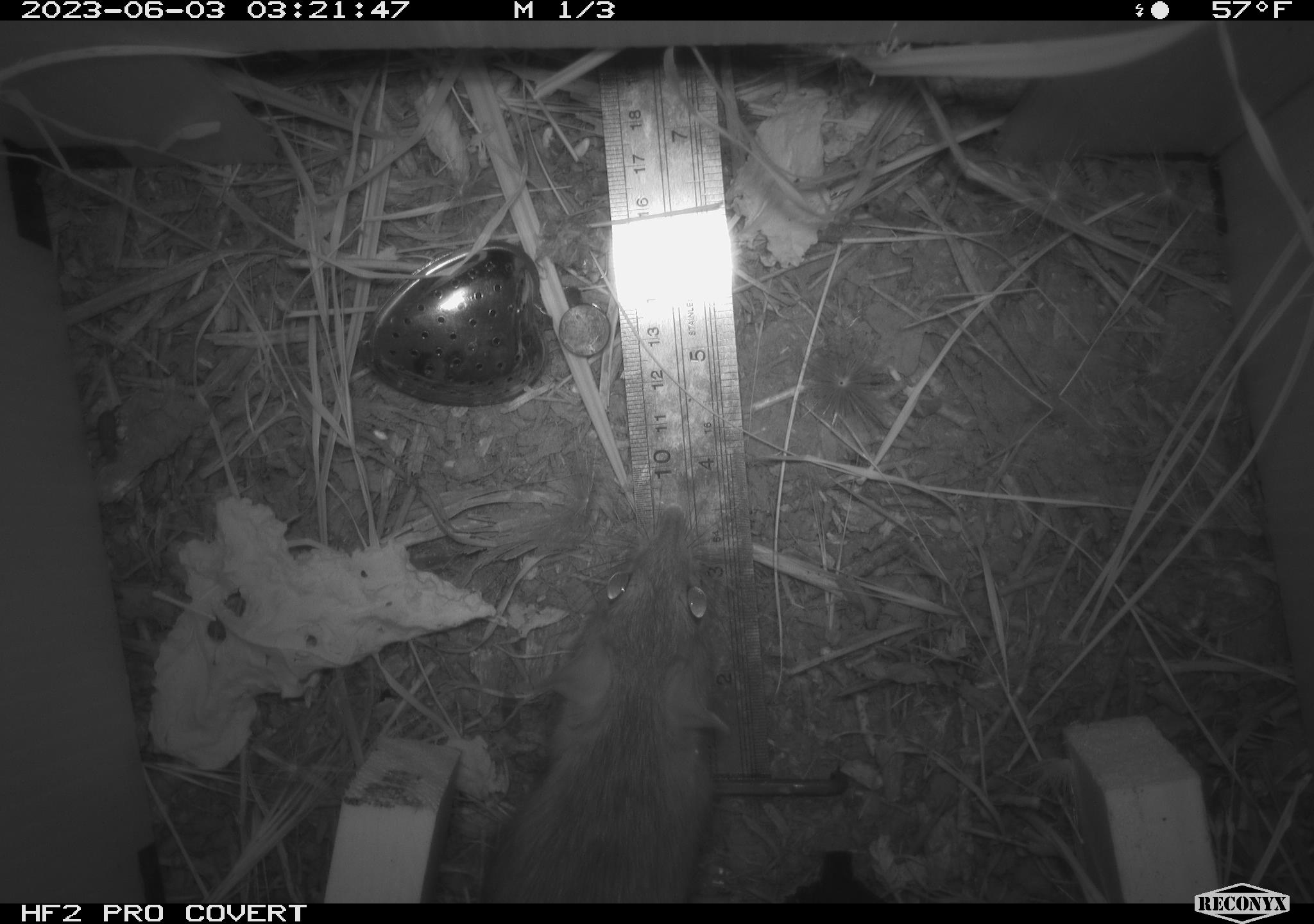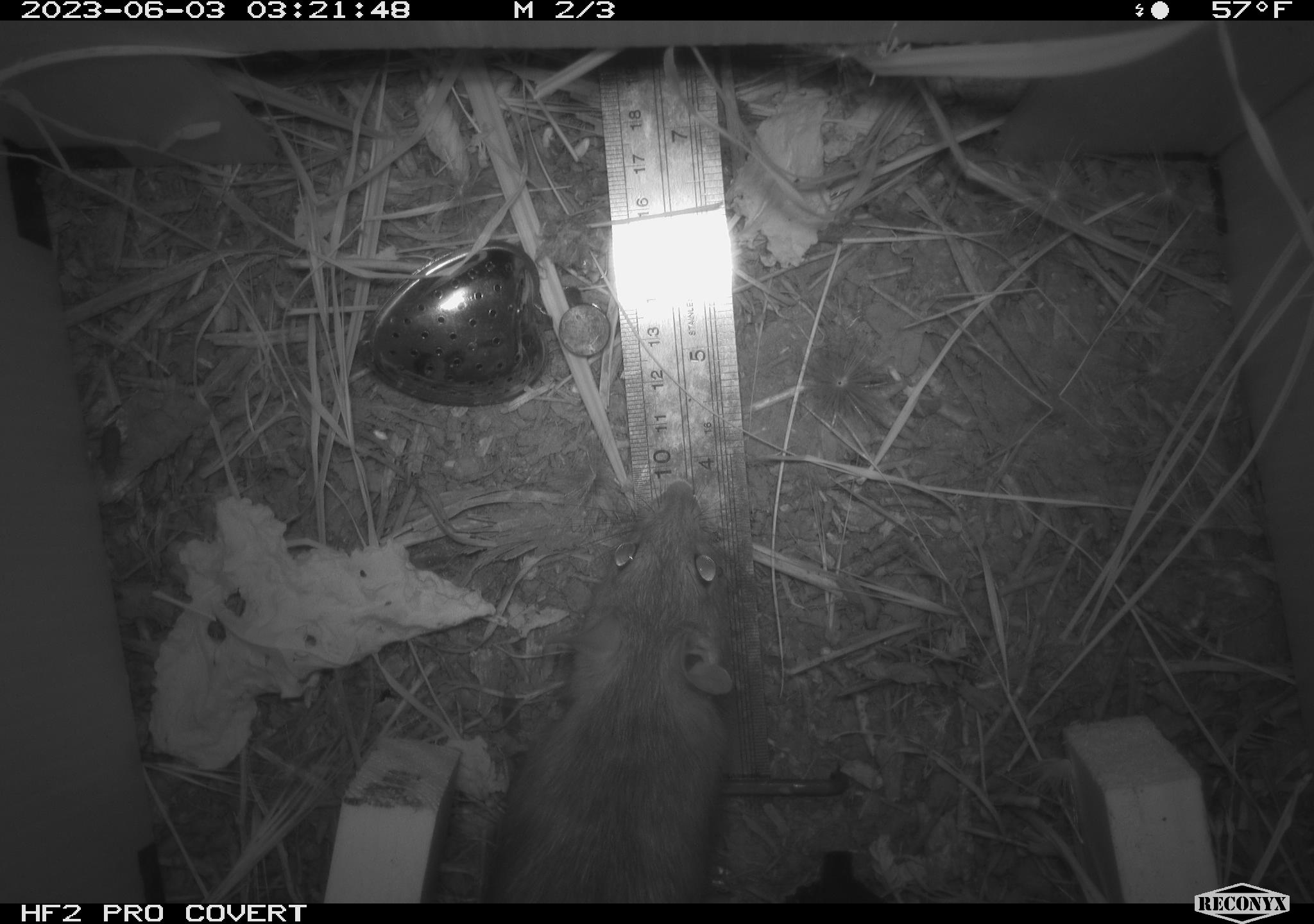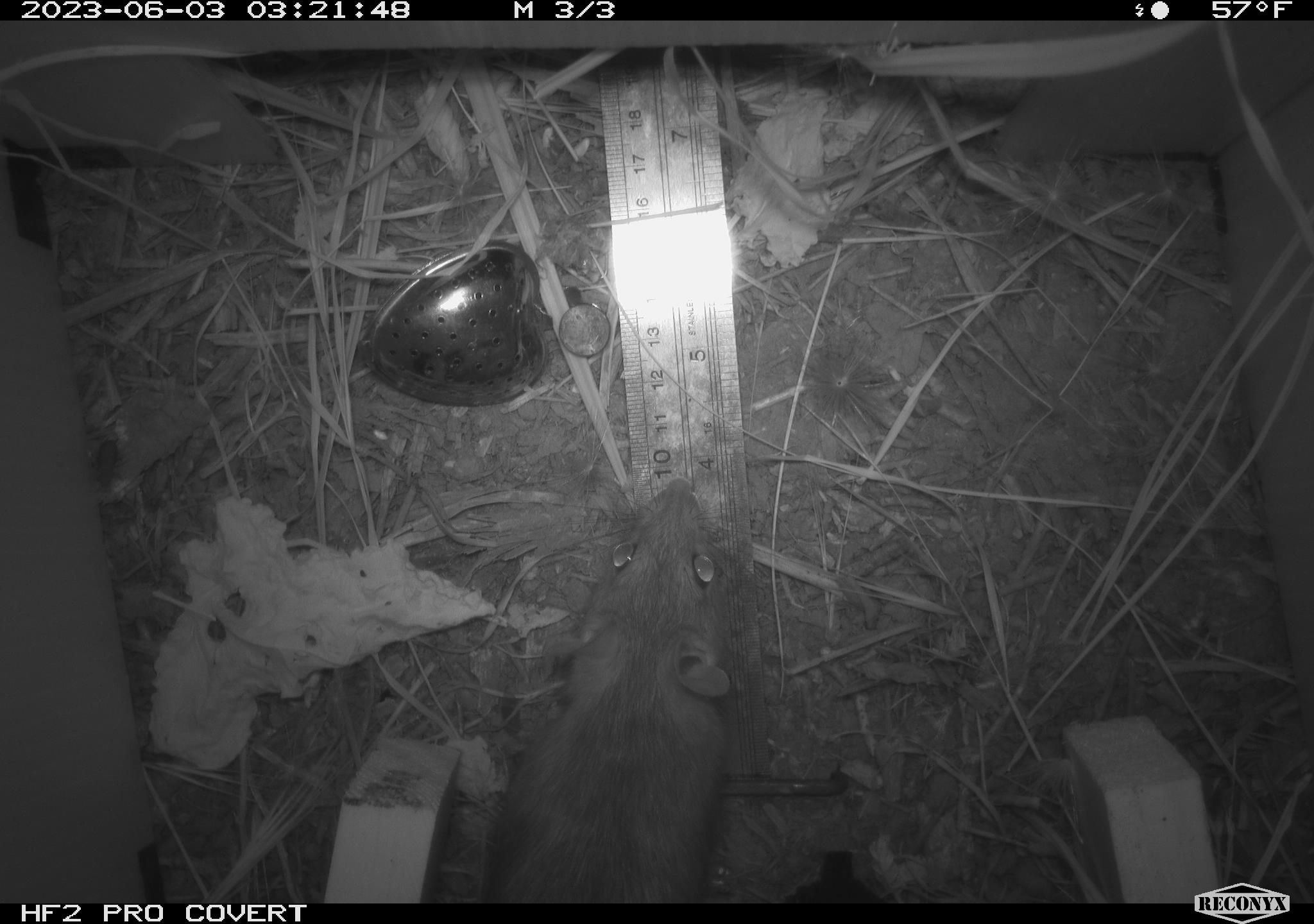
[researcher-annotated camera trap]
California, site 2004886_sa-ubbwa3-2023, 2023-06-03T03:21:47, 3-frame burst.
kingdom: Animalia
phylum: Chordata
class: Mammalia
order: Rodentia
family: Muridae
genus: Rattus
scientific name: Rattus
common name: rat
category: rattus species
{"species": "rattus species (rat) (Rattus)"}